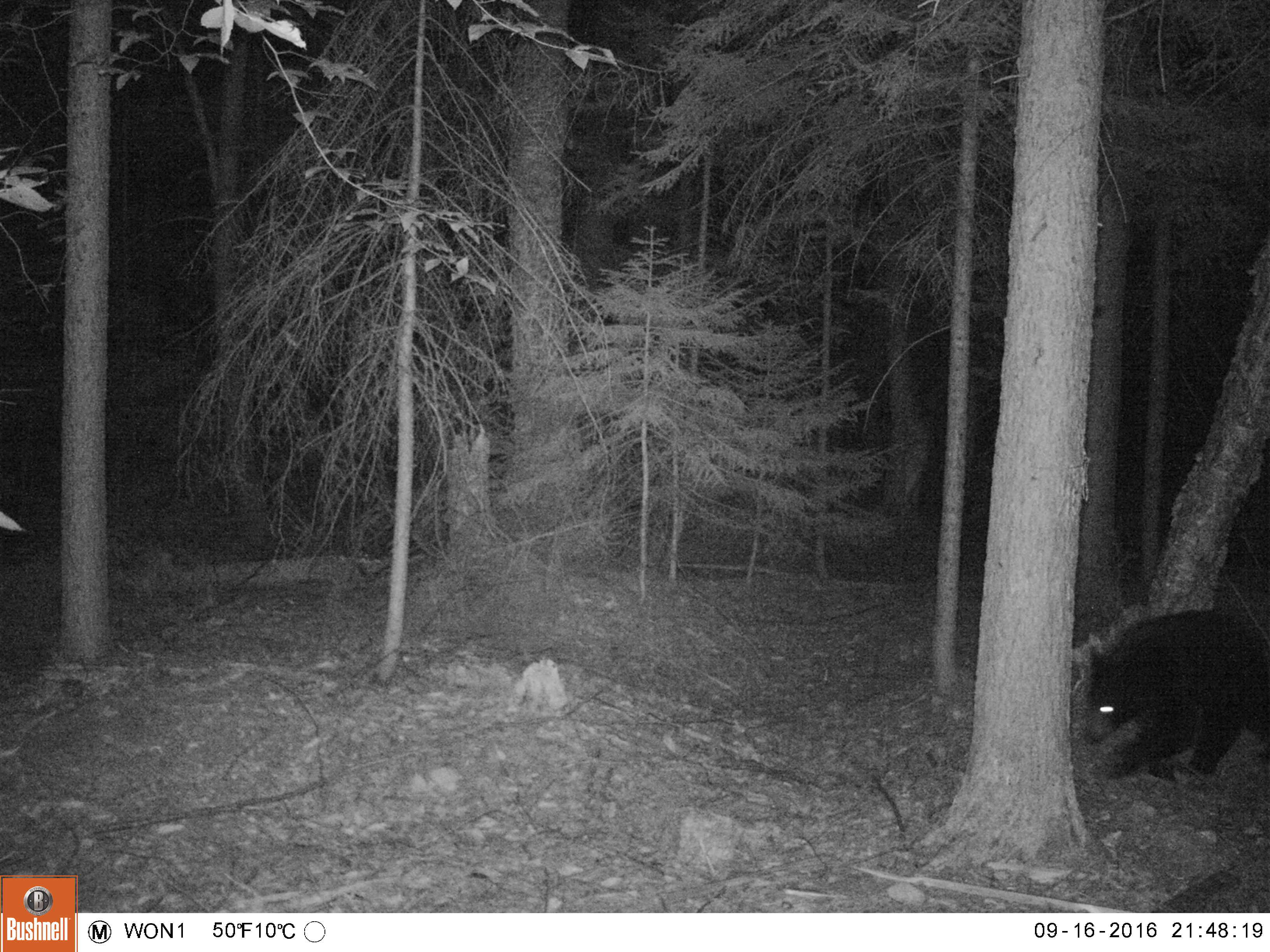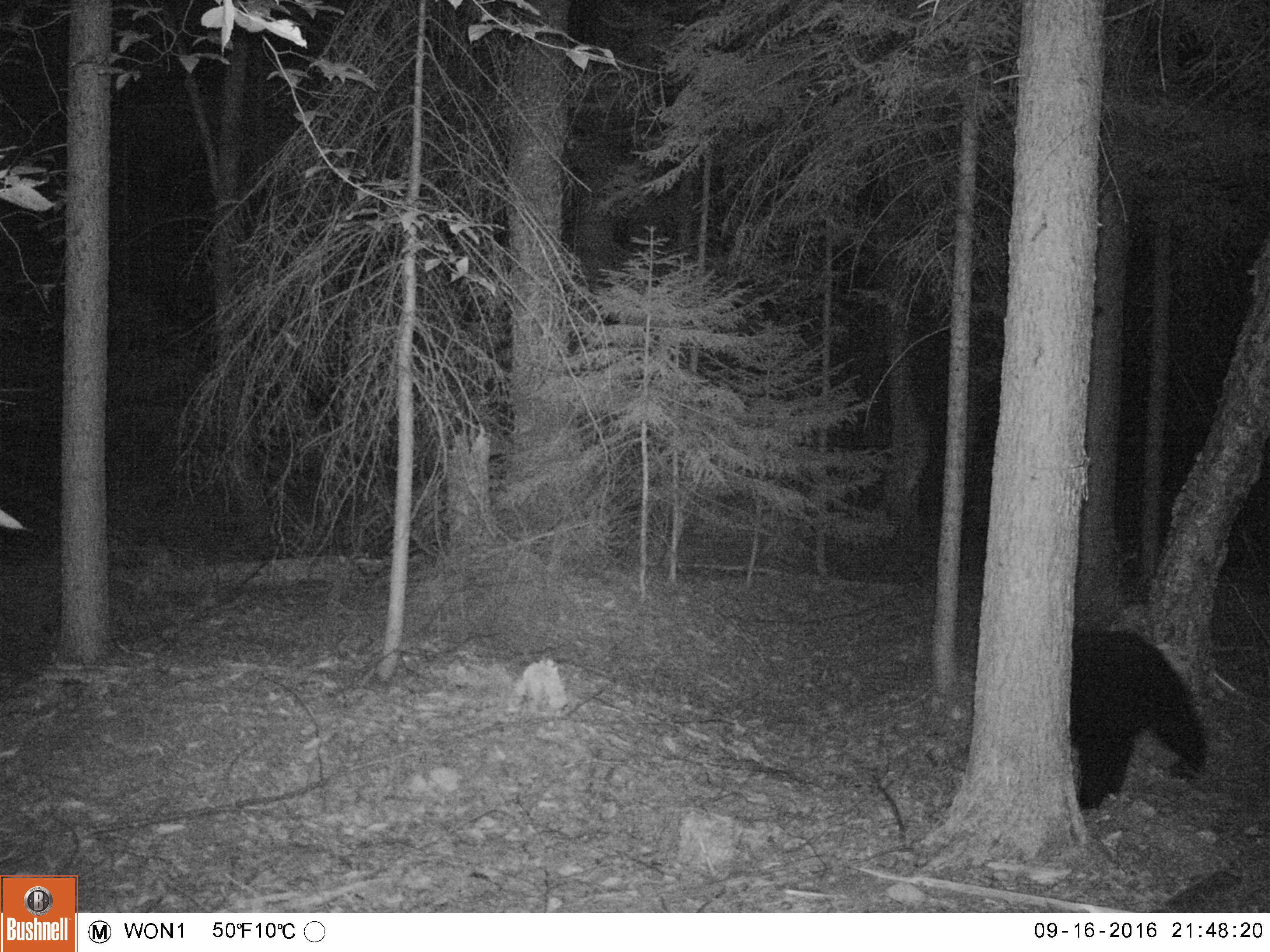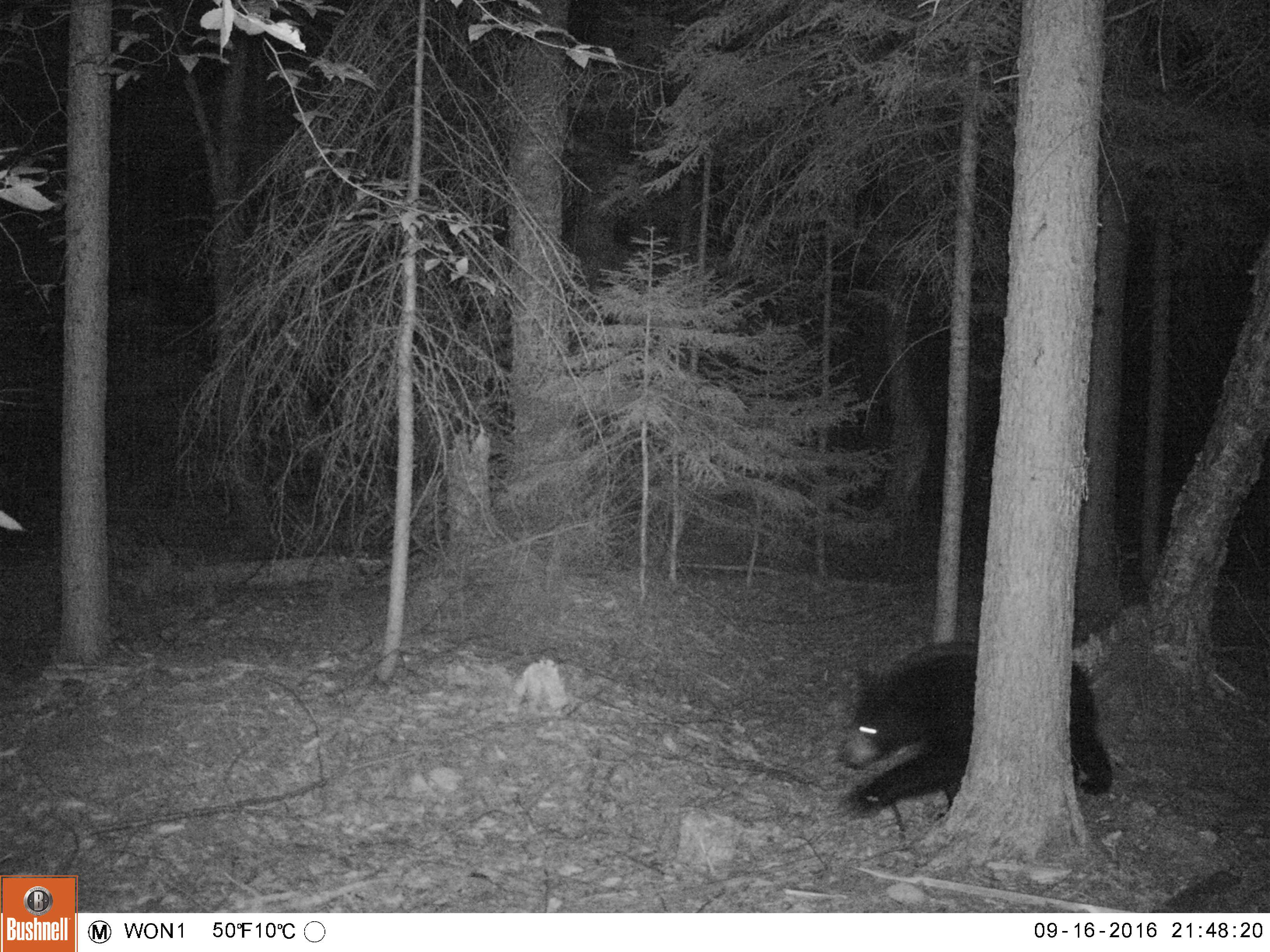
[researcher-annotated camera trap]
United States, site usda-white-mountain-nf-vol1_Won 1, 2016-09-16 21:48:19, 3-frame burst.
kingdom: Animalia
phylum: Chordata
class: Mammalia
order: Carnivora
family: Ursidae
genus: Ursus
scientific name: Ursus americanus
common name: black bear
Black bear (Ursus americanus).